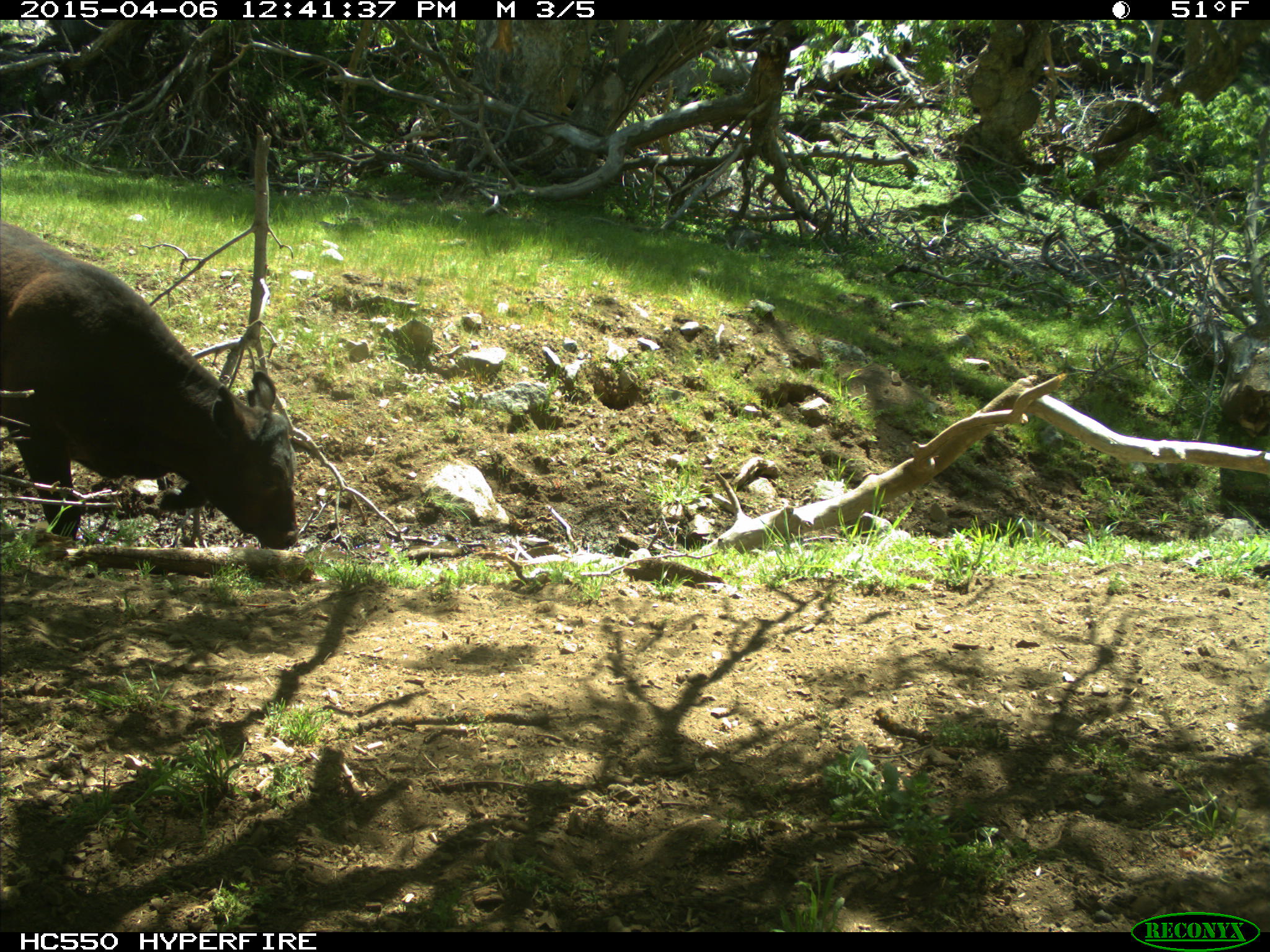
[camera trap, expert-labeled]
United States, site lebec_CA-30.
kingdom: Animalia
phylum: Chordata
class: Mammalia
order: Artiodactyla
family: Bovidae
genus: Bos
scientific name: Bos taurus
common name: domestic cow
Bos taurus (domestic cow).